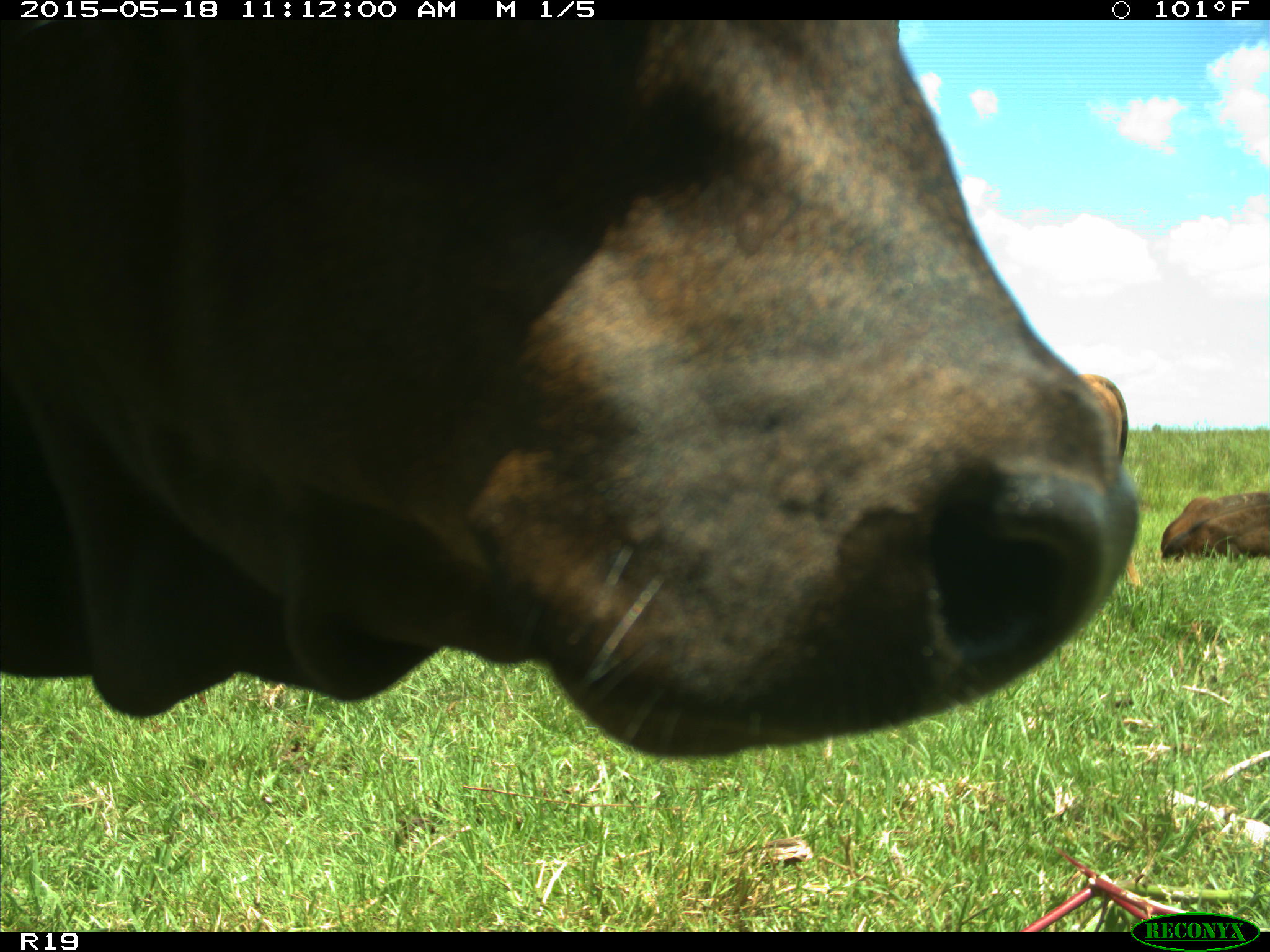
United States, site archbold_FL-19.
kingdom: Animalia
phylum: Chordata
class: Mammalia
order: Artiodactyla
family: Bovidae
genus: Bos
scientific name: Bos taurus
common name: domestic cow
Bos taurus (domestic cow).